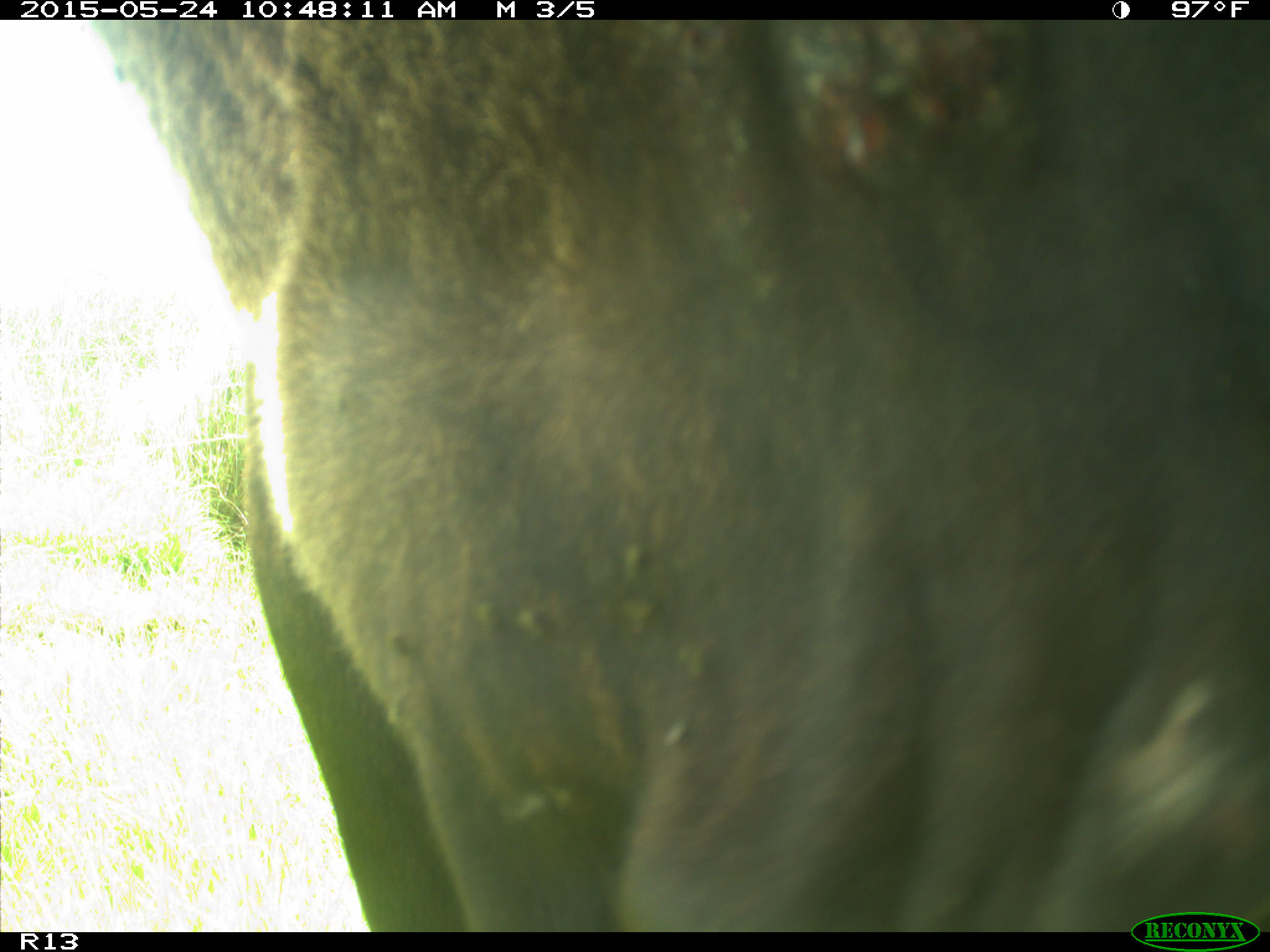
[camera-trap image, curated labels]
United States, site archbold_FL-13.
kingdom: Animalia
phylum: Chordata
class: Mammalia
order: Artiodactyla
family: Bovidae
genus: Bos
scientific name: Bos taurus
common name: domestic cow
Bos taurus (domestic cow).